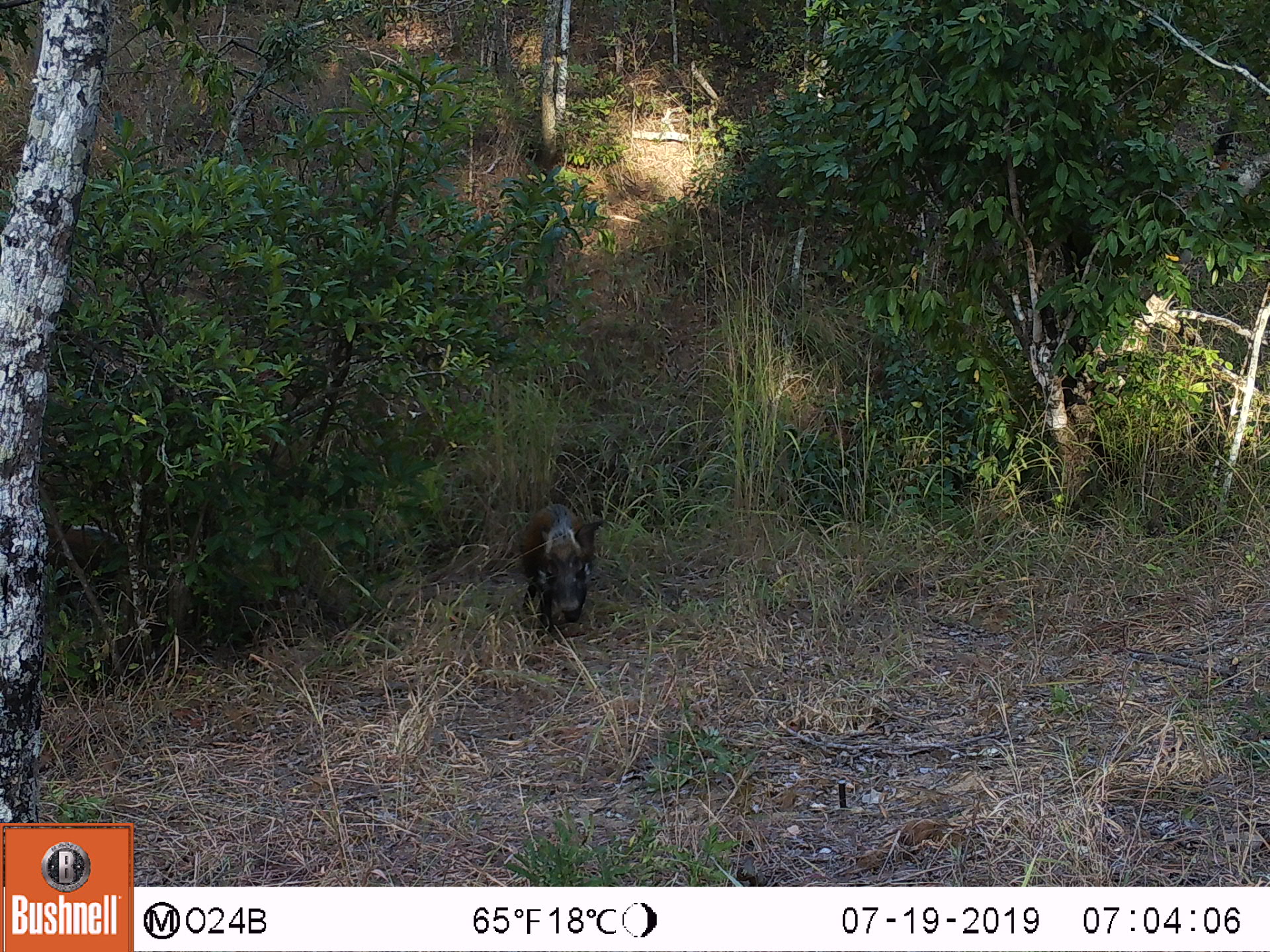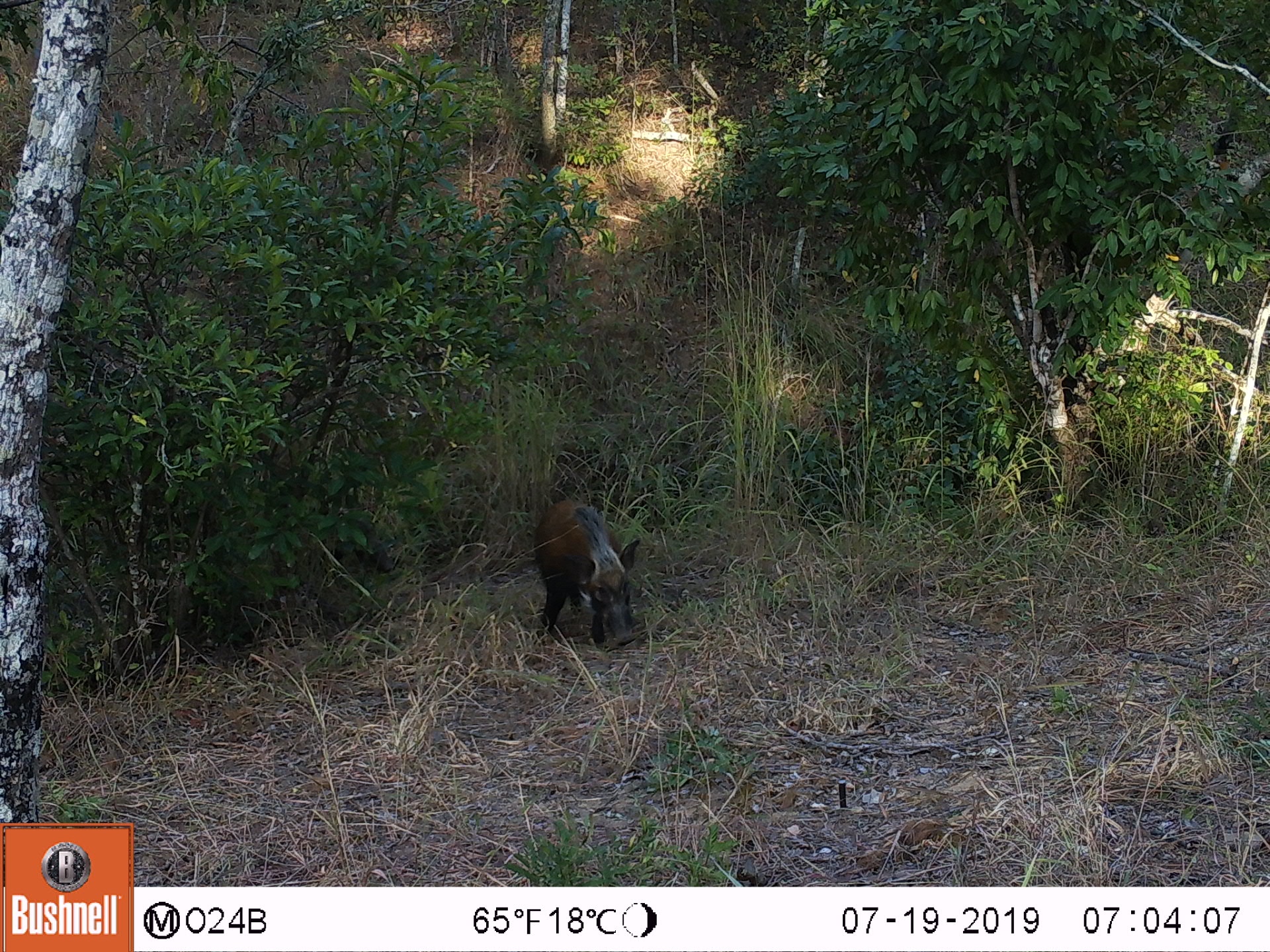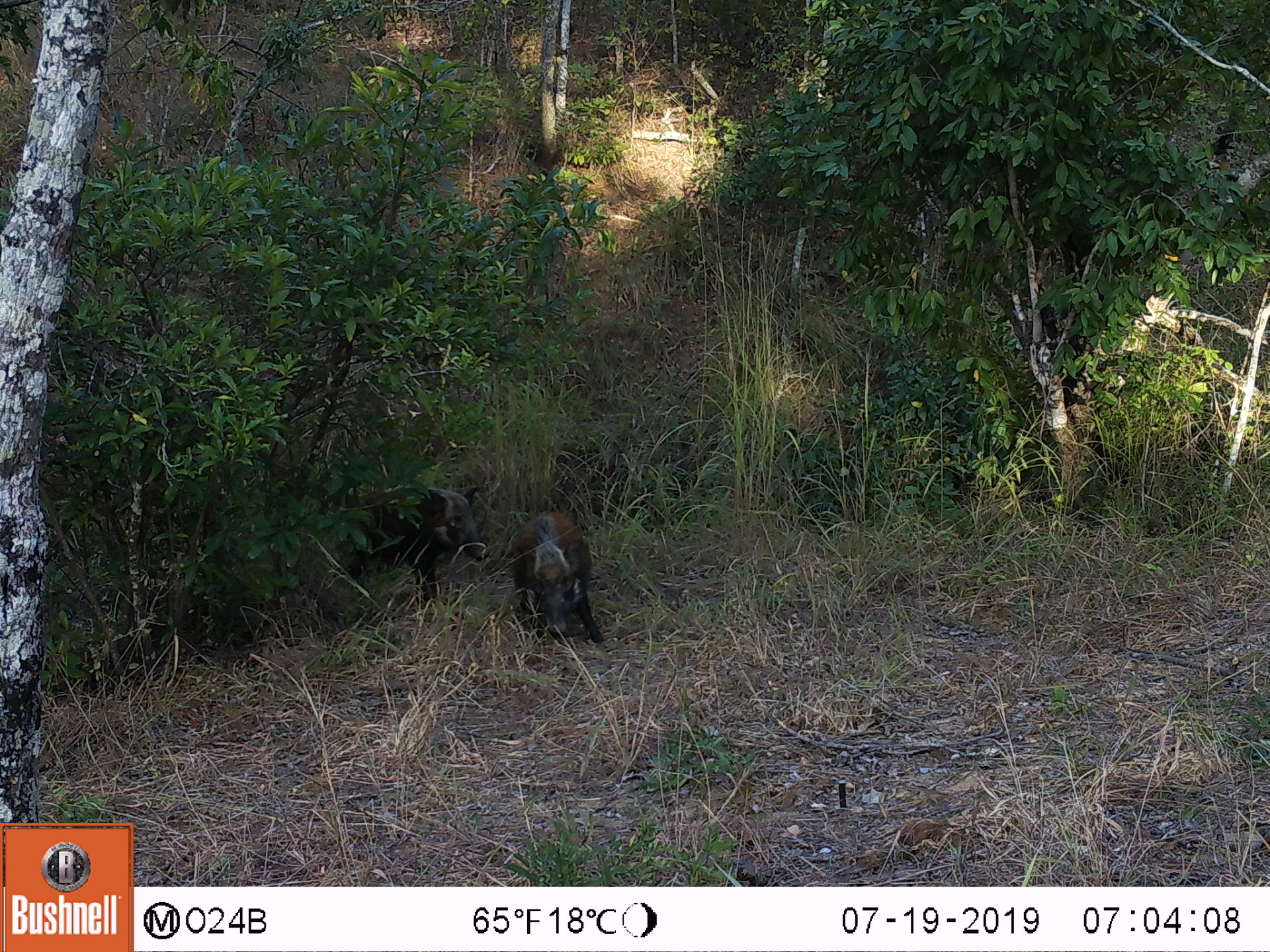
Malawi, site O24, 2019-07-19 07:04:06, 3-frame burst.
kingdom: Animalia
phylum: Chordata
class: Mammalia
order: Artiodactyla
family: Suidae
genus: Potamochoerus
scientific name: Potamochoerus larvatus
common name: bushpig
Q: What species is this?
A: Bushpig (Potamochoerus larvatus).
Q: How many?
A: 1.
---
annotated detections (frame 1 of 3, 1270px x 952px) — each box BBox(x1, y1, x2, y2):
bushpig: BBox(506, 500, 611, 634)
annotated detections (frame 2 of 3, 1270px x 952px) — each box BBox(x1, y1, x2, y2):
bushpig: BBox(533, 486, 650, 653)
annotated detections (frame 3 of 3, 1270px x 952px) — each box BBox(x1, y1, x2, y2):
bushpig: BBox(325, 478, 489, 608); BBox(502, 510, 608, 645)